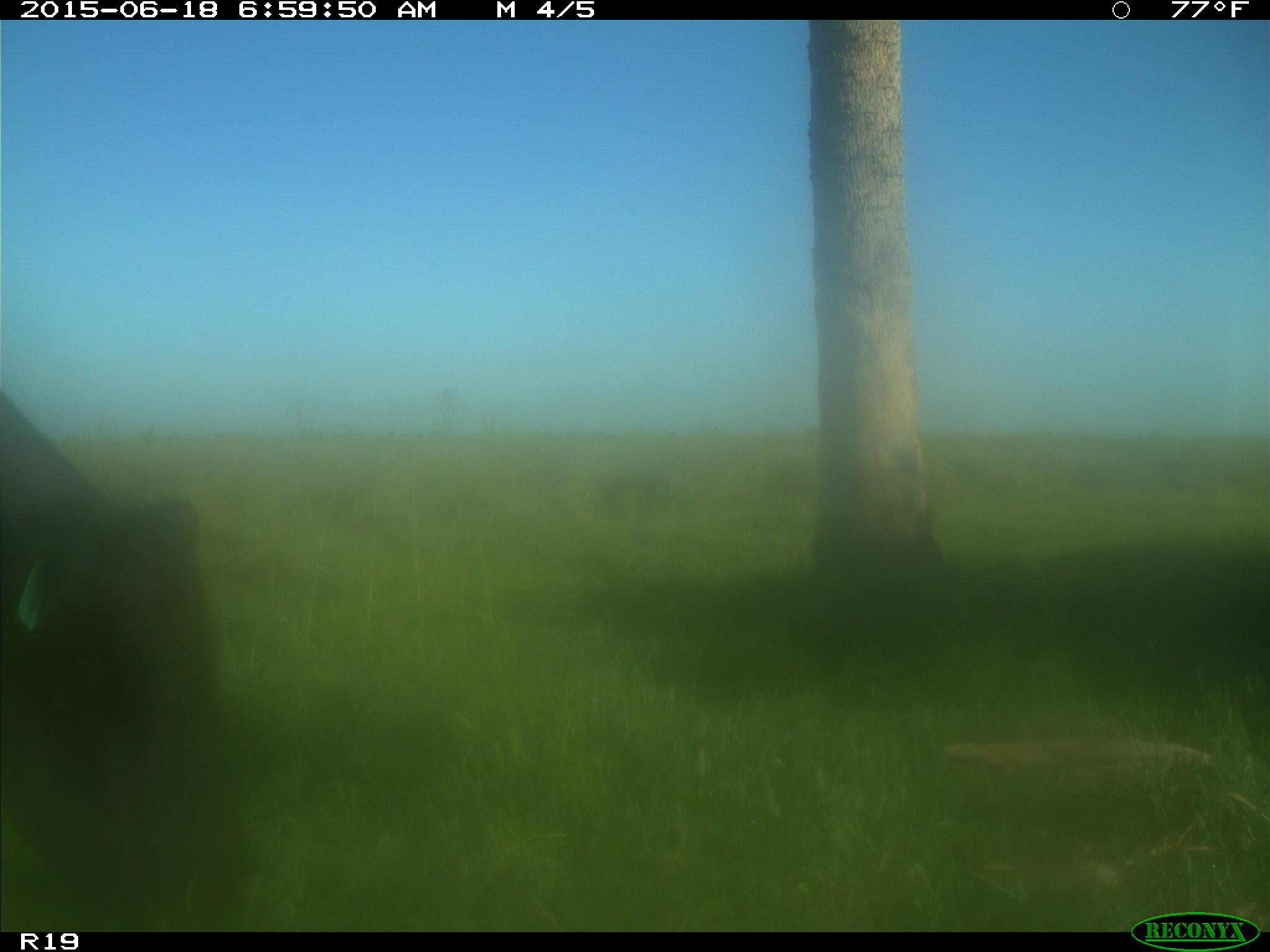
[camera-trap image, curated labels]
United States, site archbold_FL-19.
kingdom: Animalia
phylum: Chordata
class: Mammalia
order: Artiodactyla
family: Bovidae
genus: Bos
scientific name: Bos taurus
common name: domestic cow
Bos taurus (domestic cow).